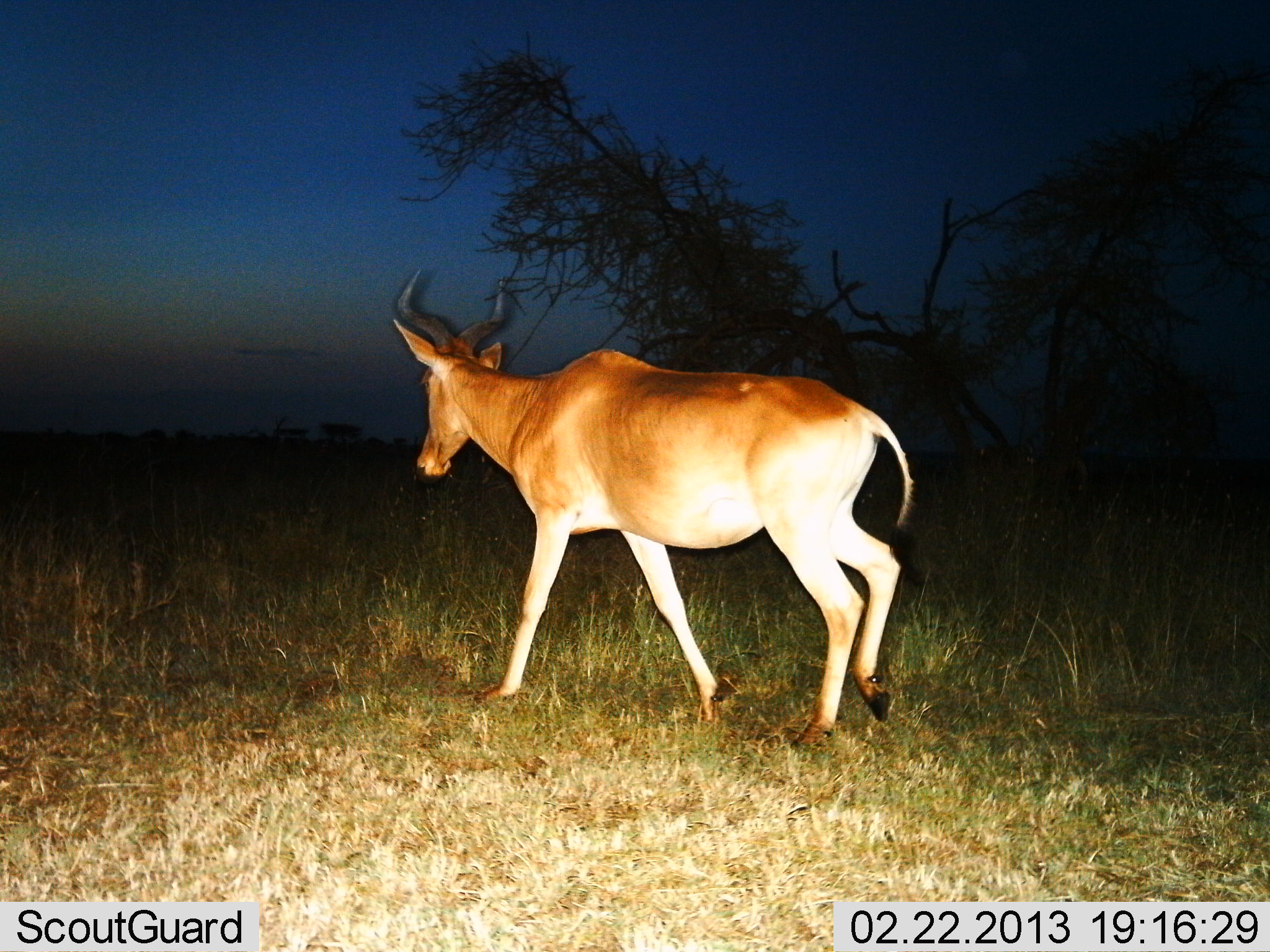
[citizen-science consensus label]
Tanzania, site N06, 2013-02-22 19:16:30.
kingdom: Animalia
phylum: Chordata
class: Mammalia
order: Artiodactyla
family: Bovidae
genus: Alcelaphus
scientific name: Alcelaphus buselaphus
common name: hartebeest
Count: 1.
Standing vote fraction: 4%.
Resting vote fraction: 0%.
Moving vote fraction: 96%.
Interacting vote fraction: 0%.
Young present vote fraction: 0%.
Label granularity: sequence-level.